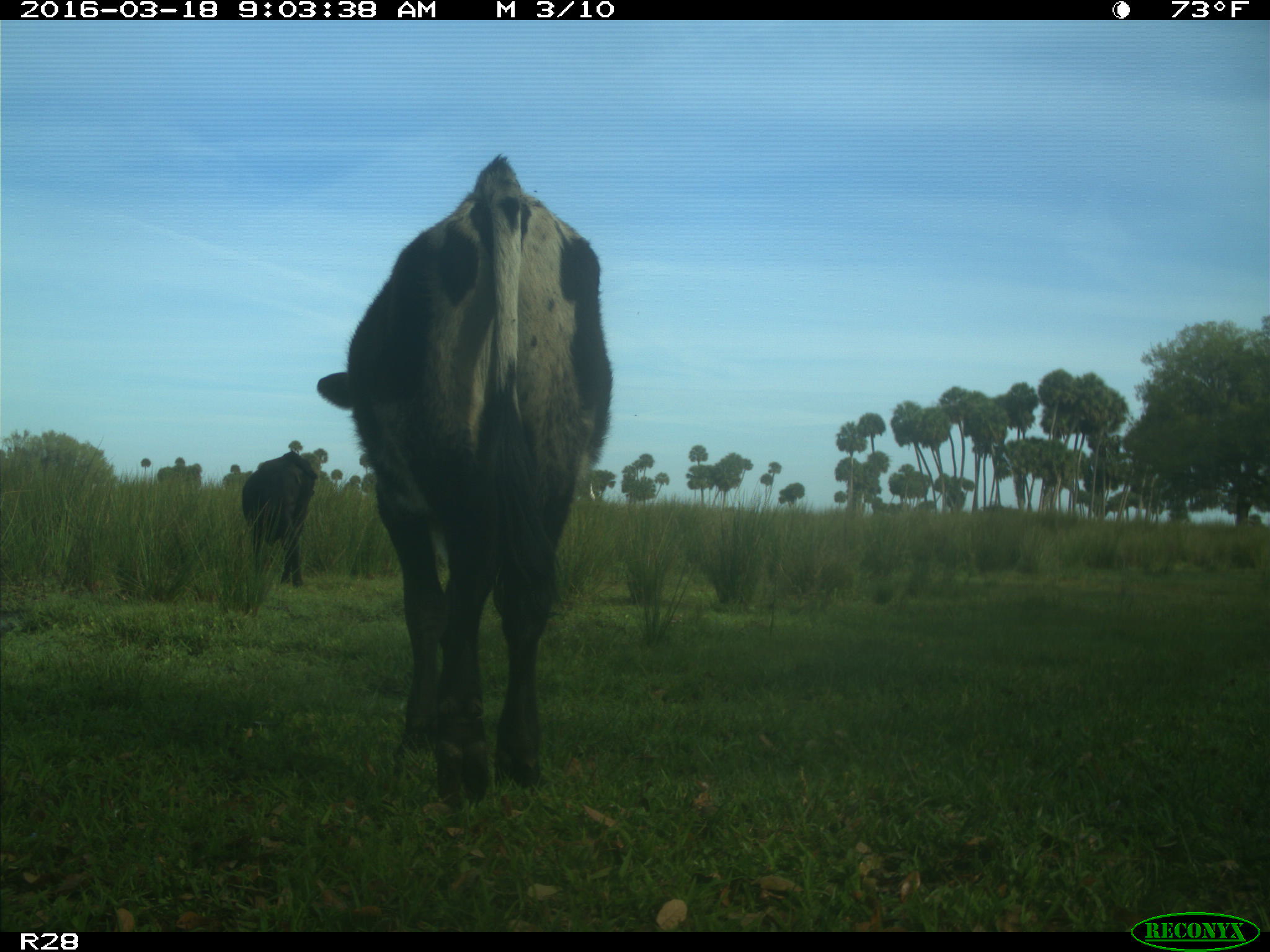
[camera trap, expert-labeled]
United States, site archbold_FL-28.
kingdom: Animalia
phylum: Chordata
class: Mammalia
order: Artiodactyla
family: Bovidae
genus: Bos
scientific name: Bos taurus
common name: domestic cow